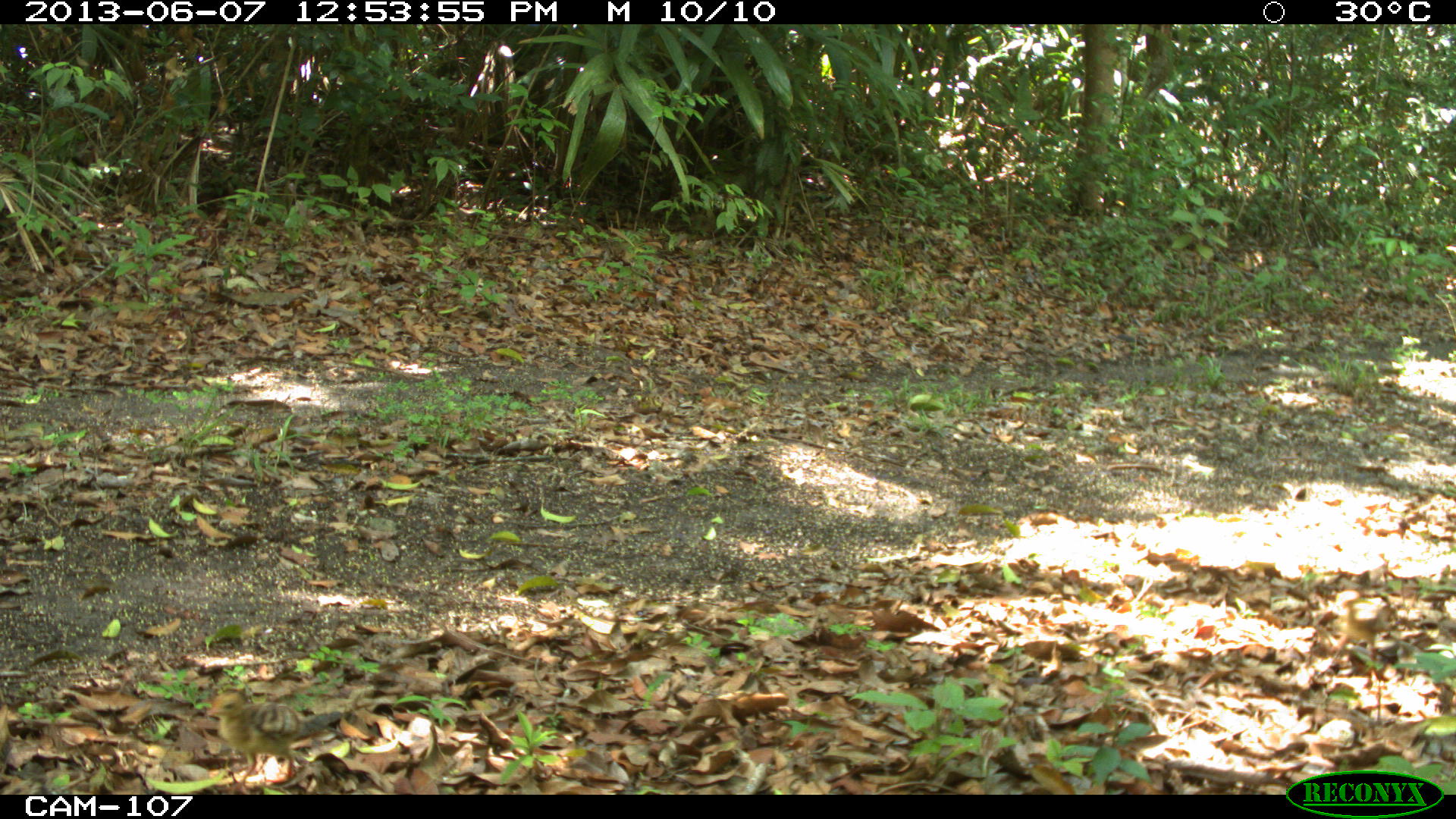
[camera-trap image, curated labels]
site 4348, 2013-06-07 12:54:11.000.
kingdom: Animalia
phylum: Chordata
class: Aves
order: Galliformes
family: Phasianidae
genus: Meleagris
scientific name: Meleagris ocellata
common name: ocellated turkey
Meleagris ocellata (ocellated turkey), count 1.